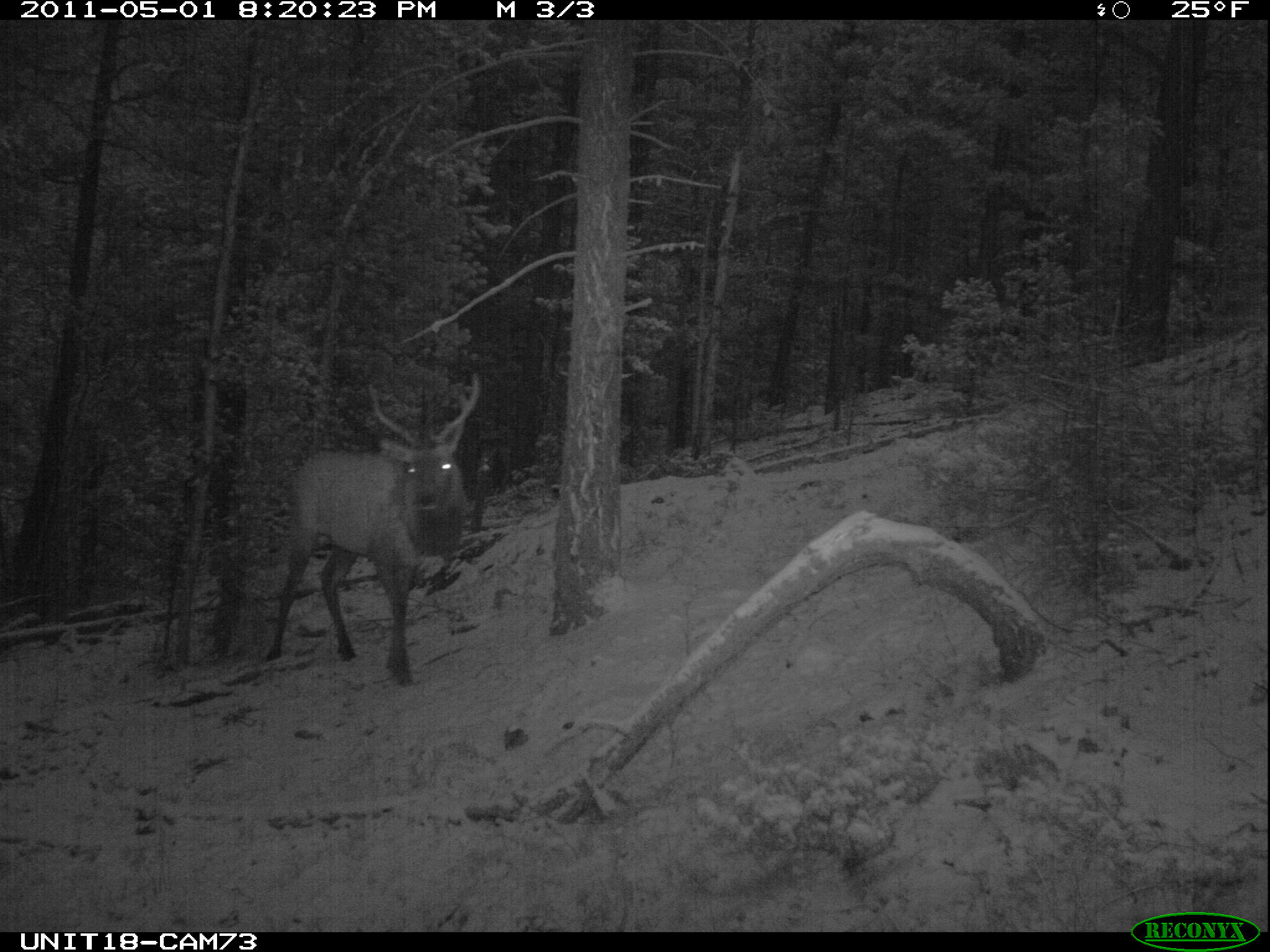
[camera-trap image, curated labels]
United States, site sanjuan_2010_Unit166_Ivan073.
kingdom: Animalia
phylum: Chordata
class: Mammalia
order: Artiodactyla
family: Cervidae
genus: Cervus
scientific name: Cervus elaphus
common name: red deer